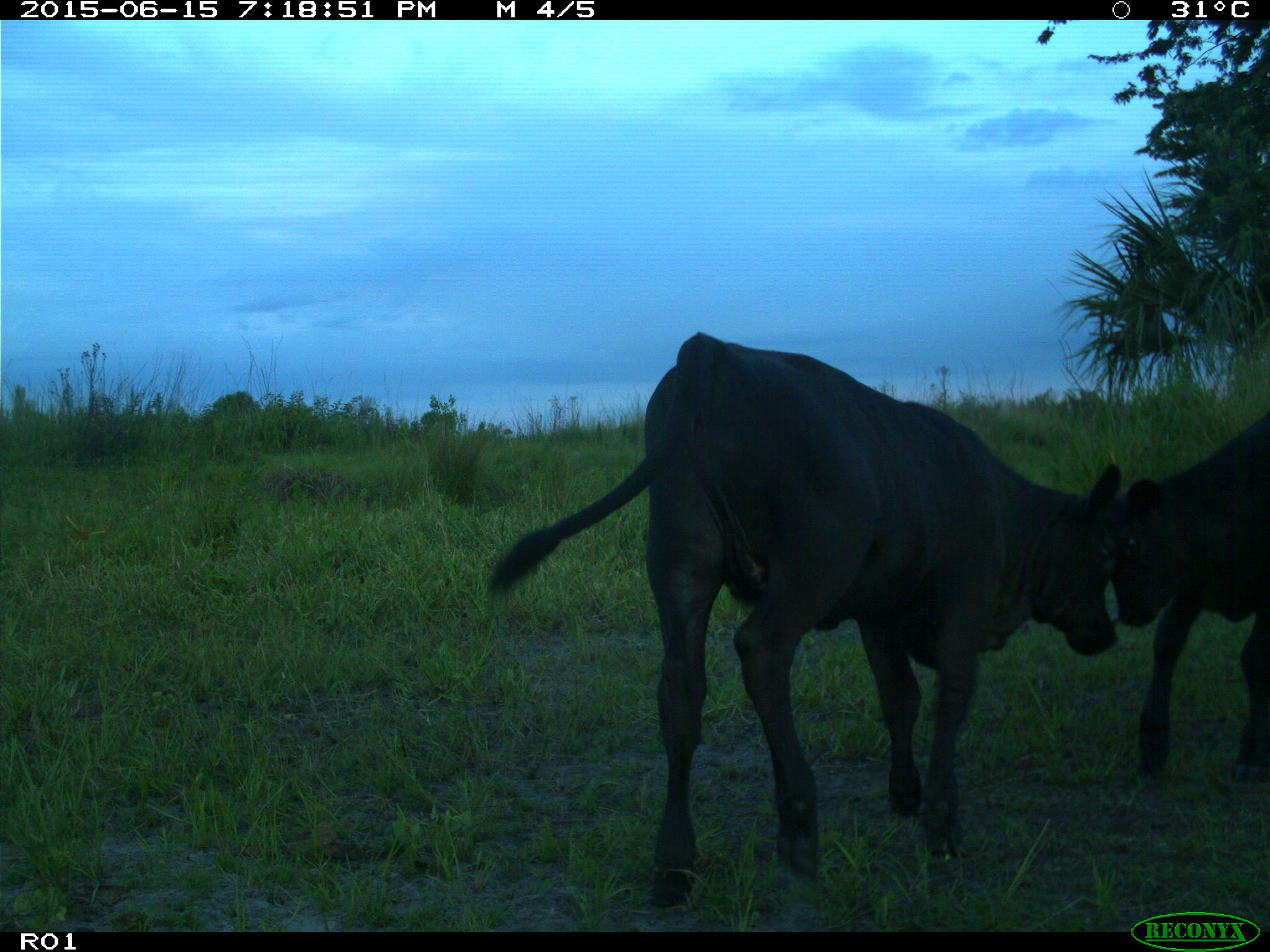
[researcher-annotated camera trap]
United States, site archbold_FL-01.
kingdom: Animalia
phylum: Chordata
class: Mammalia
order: Artiodactyla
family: Bovidae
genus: Bos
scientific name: Bos taurus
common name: domestic cow